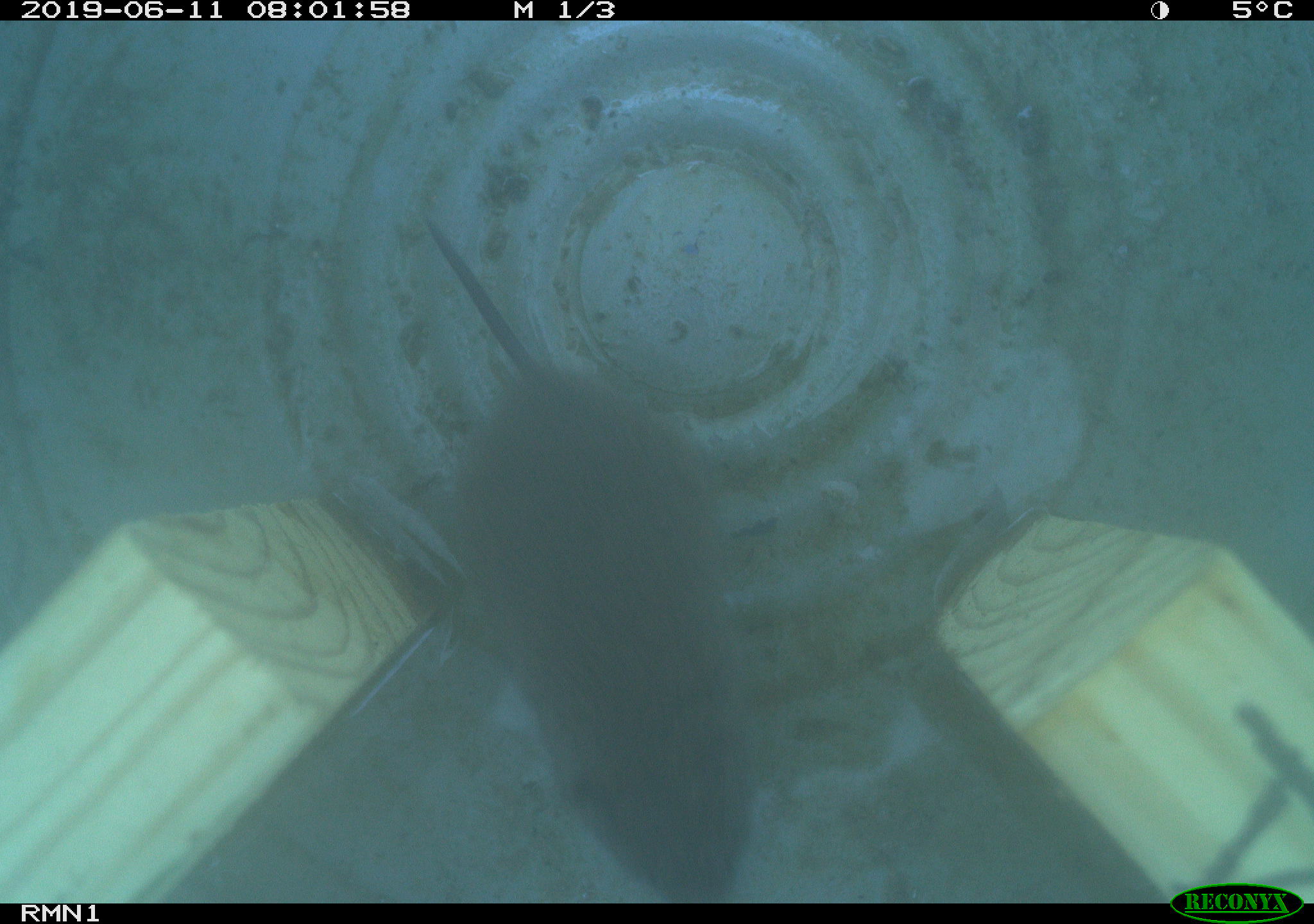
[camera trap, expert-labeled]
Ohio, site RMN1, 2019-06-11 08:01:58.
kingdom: Animalia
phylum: Chordata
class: Mammalia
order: Rodentia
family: Cricetidae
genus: Microtus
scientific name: Microtus pennsylvanicus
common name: meadow vole